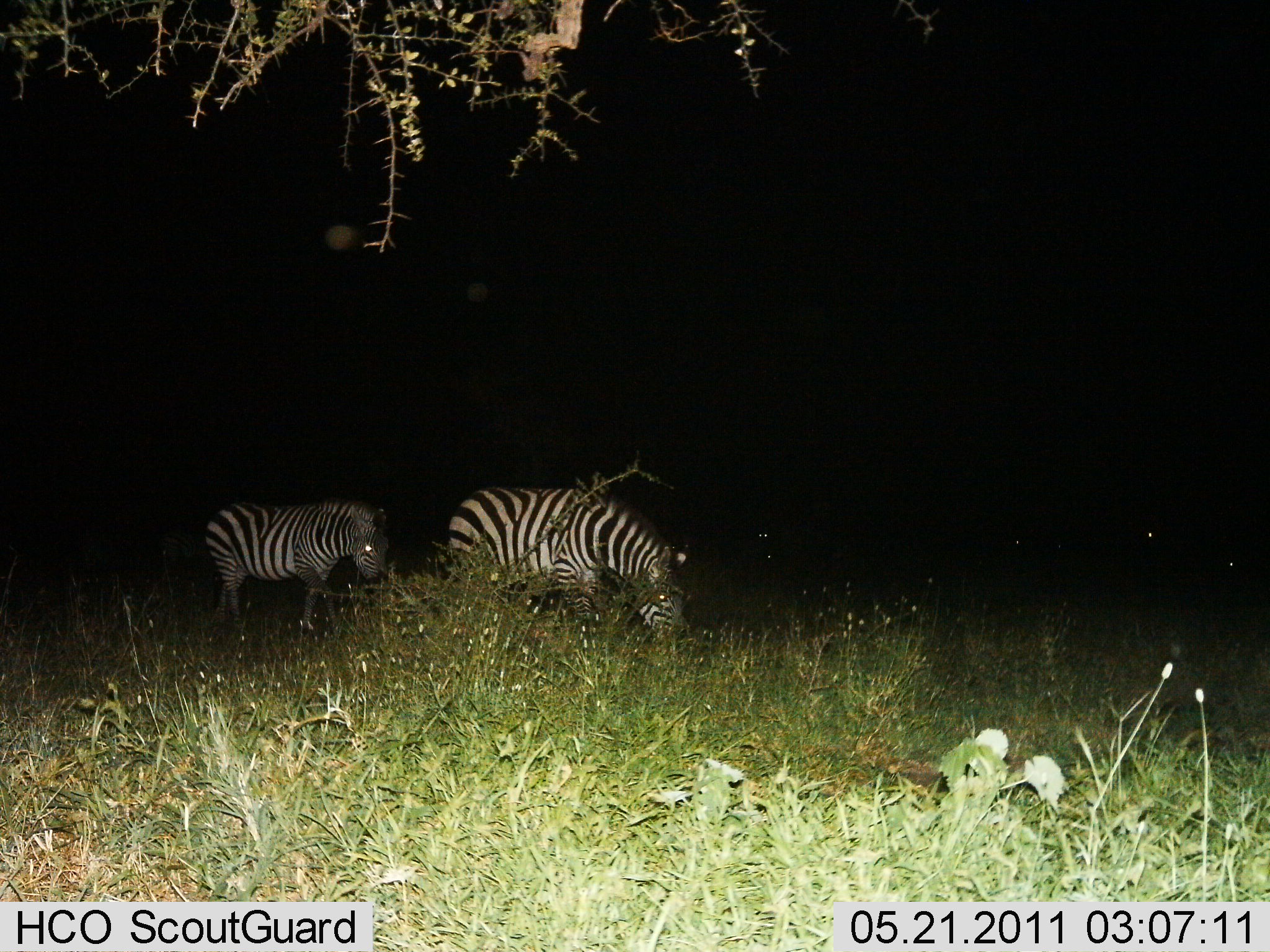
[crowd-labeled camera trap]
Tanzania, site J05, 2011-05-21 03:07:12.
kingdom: Animalia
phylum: Chordata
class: Mammalia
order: Perissodactyla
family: Equidae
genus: Equus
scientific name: Equus quagga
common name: plains zebra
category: zebra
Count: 2.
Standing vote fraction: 42%.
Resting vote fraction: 0%.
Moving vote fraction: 42%.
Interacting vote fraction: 0%.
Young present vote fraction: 8%.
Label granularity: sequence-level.